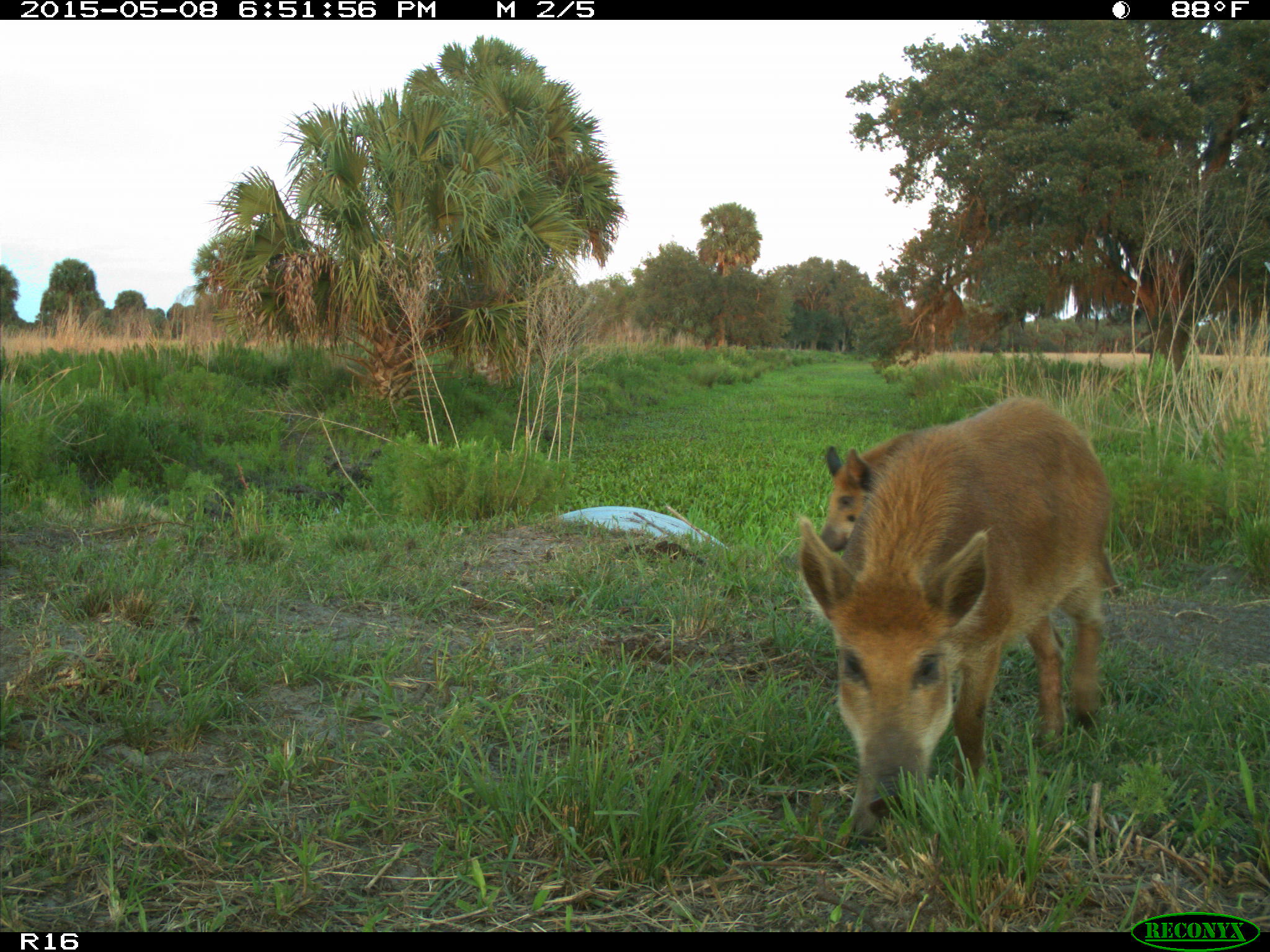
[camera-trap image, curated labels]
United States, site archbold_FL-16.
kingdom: Animalia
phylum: Chordata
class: Mammalia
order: Artiodactyla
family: Suidae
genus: Sus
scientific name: Sus scrofa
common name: wild boar